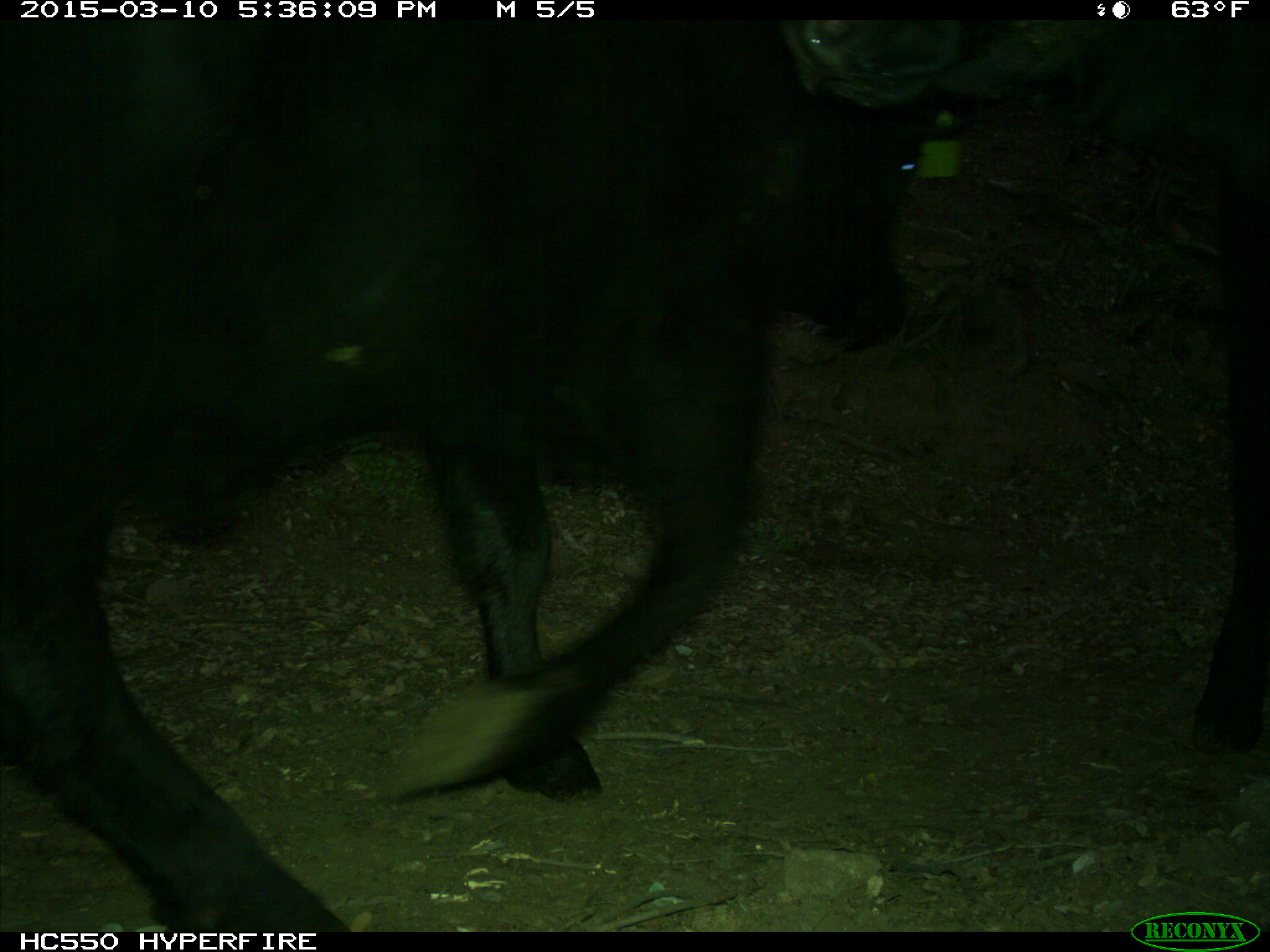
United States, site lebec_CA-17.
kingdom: Animalia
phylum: Chordata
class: Mammalia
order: Artiodactyla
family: Bovidae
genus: Bos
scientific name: Bos taurus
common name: domestic cow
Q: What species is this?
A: Bos taurus (domestic cow).